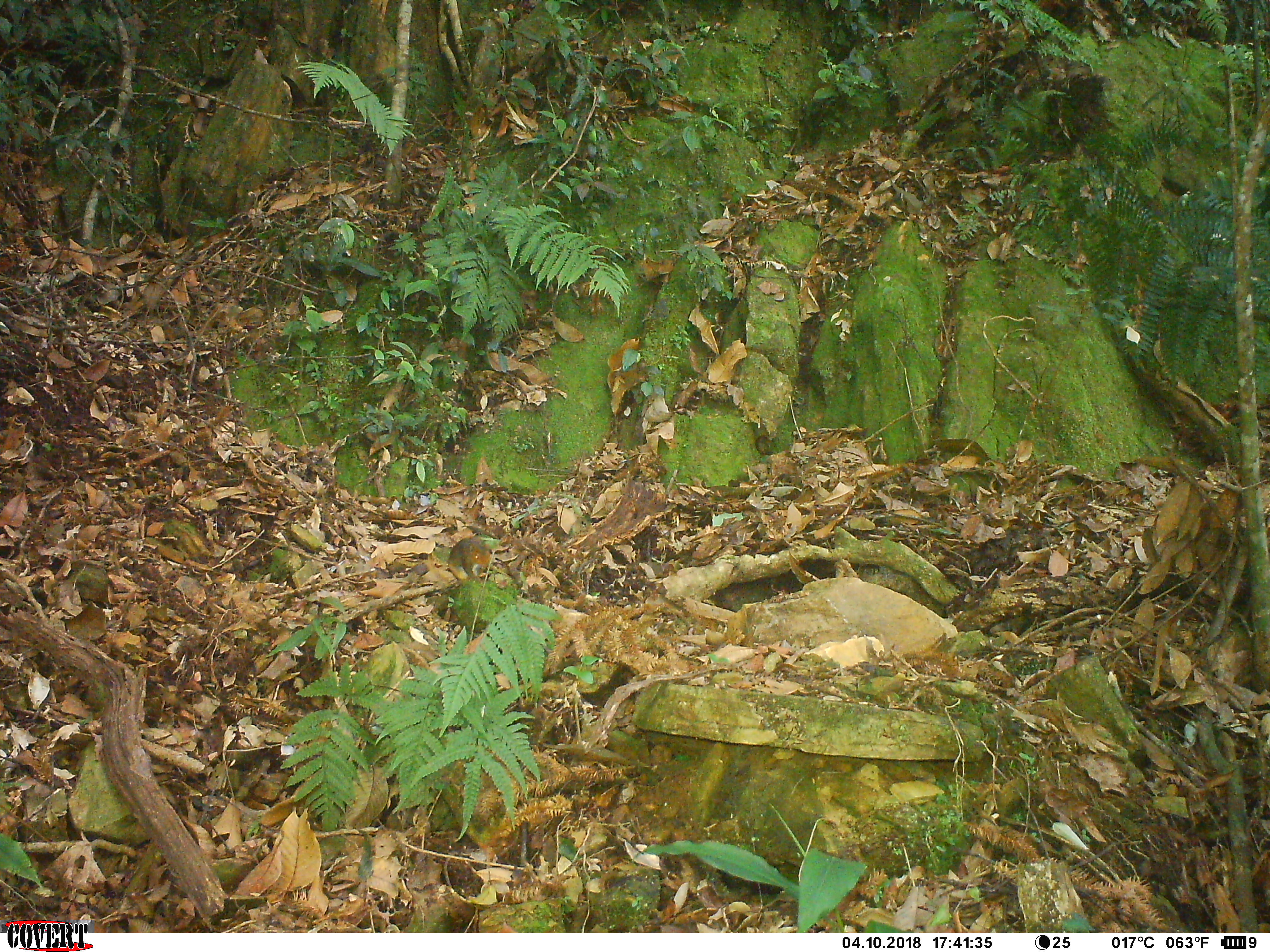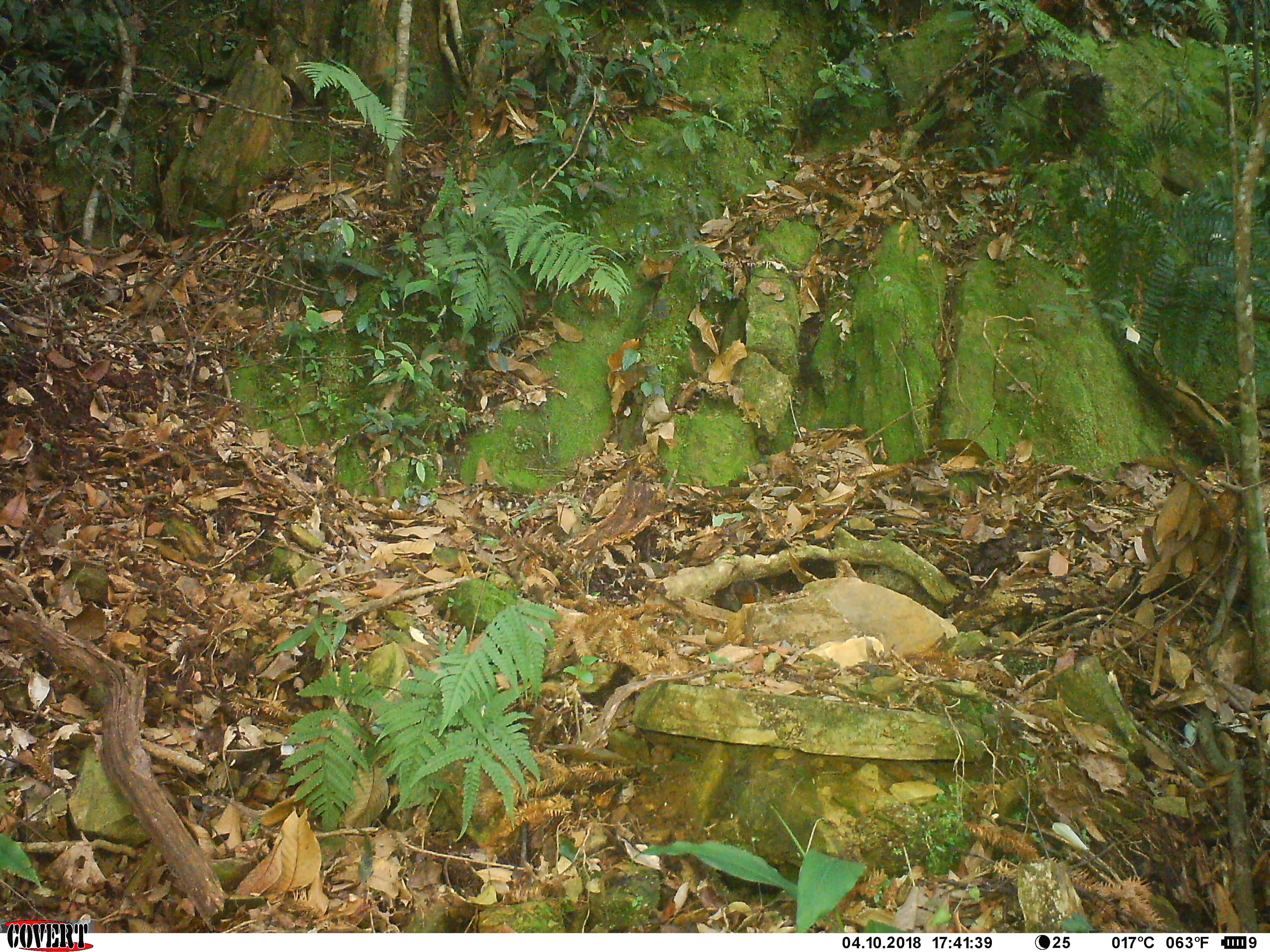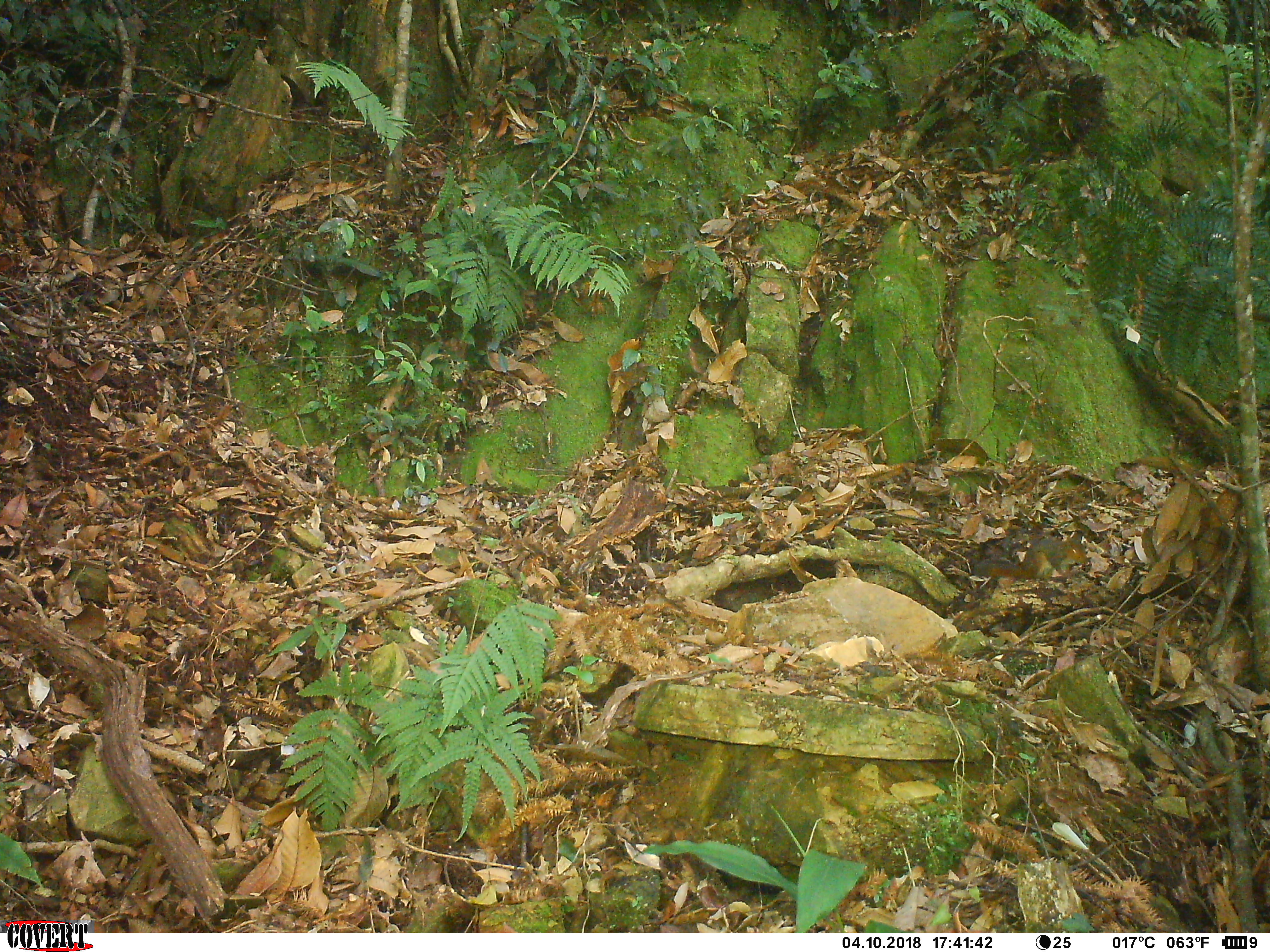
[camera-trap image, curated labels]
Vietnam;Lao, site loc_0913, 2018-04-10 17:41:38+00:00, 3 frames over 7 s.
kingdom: Animalia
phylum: Chordata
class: Mammalia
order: Rodentia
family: Sciuridae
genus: Dremomys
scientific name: Dremomys rufigenis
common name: red-cheeked squirrel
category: red cheeked squirrel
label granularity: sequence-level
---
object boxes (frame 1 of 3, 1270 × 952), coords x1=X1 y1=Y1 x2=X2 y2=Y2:
red cheeked squirrel: x1=447 y1=536 x2=491 y2=581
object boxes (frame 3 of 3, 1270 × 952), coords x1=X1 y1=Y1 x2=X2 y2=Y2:
red cheeked squirrel: x1=972 y1=531 x2=1089 y2=581